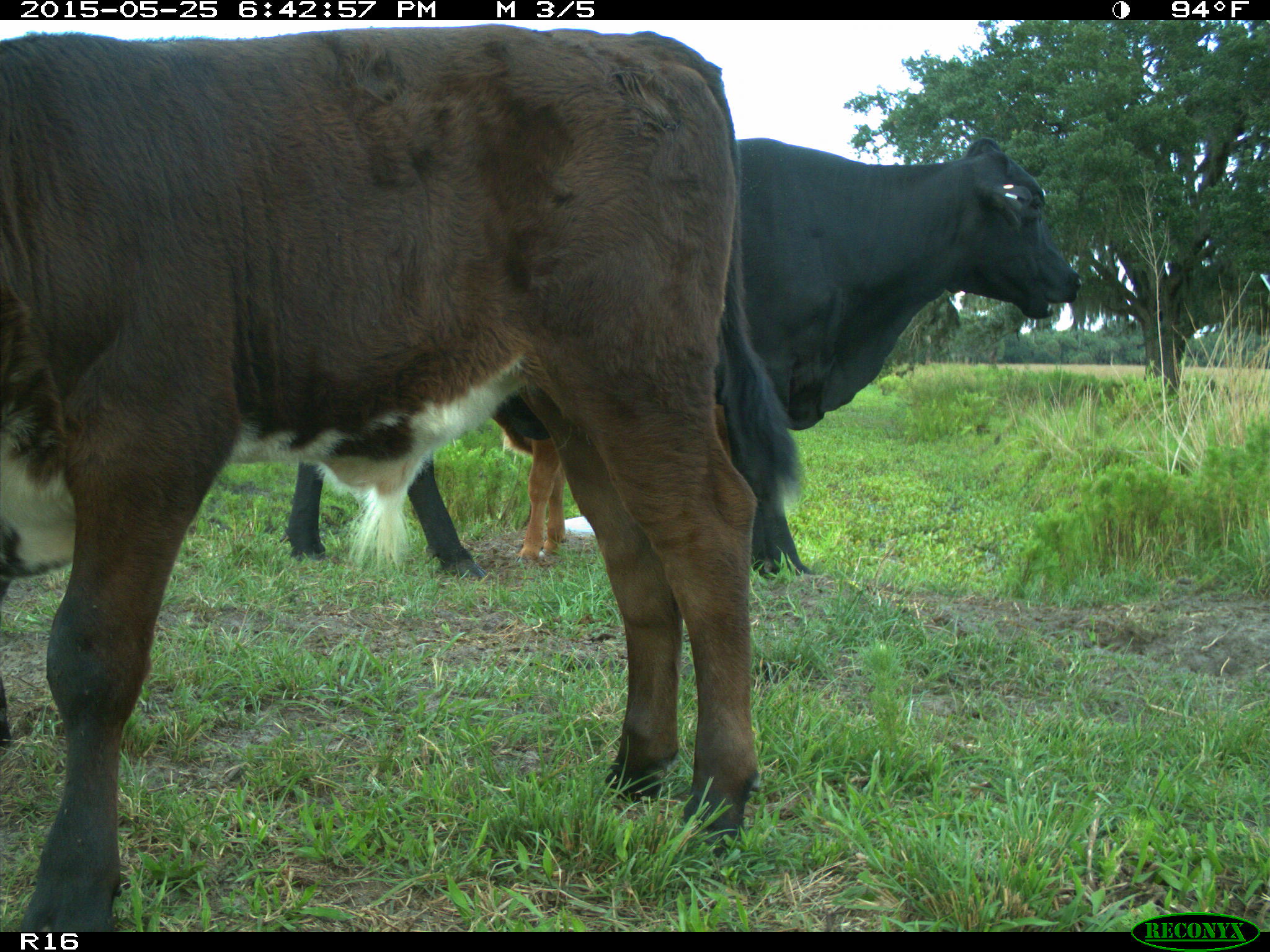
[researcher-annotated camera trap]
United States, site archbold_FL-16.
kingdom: Animalia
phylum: Chordata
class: Mammalia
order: Artiodactyla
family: Bovidae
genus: Bos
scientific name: Bos taurus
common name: domestic cow